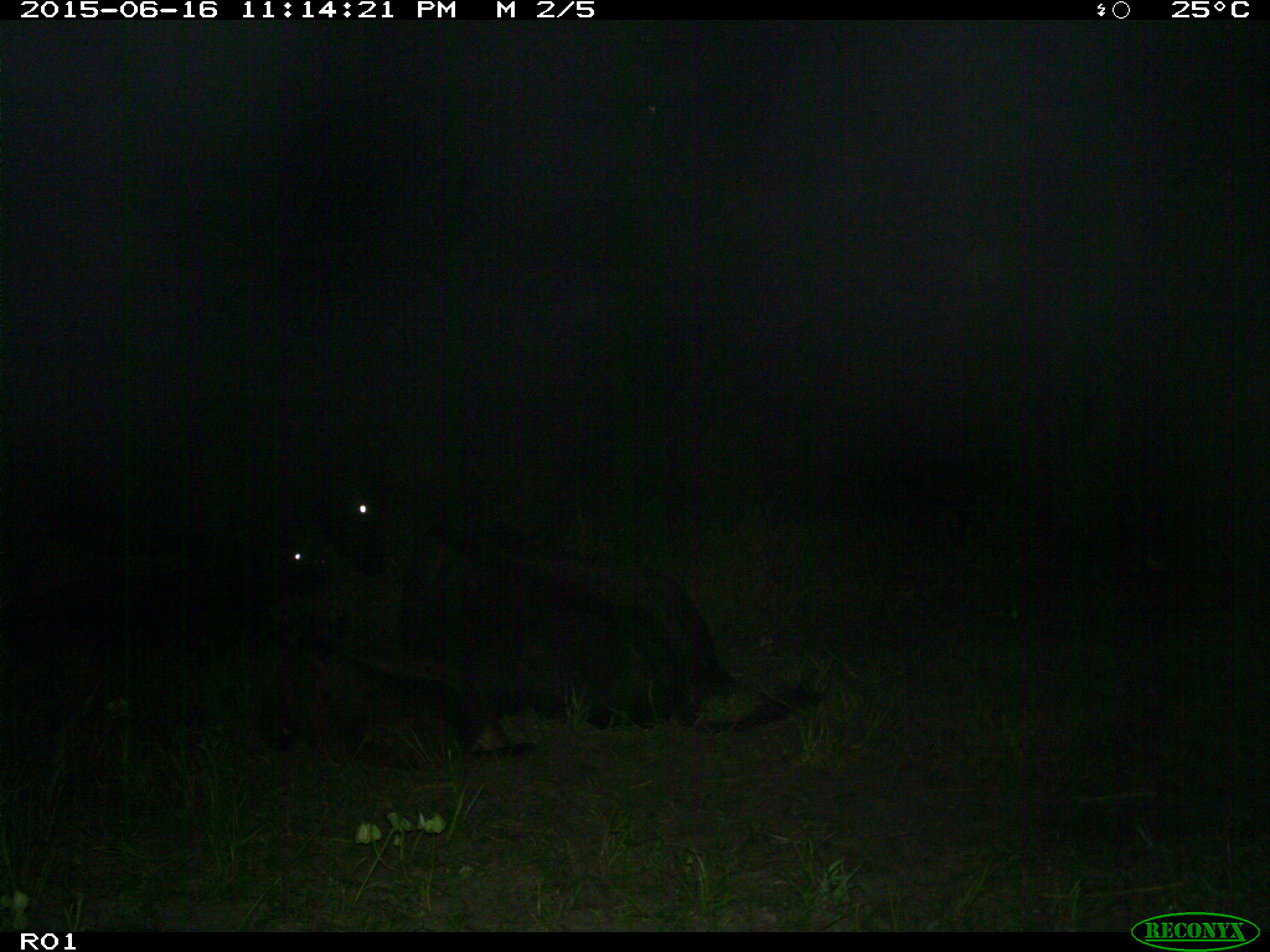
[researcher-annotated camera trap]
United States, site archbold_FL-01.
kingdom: Animalia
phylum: Chordata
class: Mammalia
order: Artiodactyla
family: Bovidae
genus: Bos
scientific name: Bos taurus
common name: domestic cow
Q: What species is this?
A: Bos taurus (domestic cow).